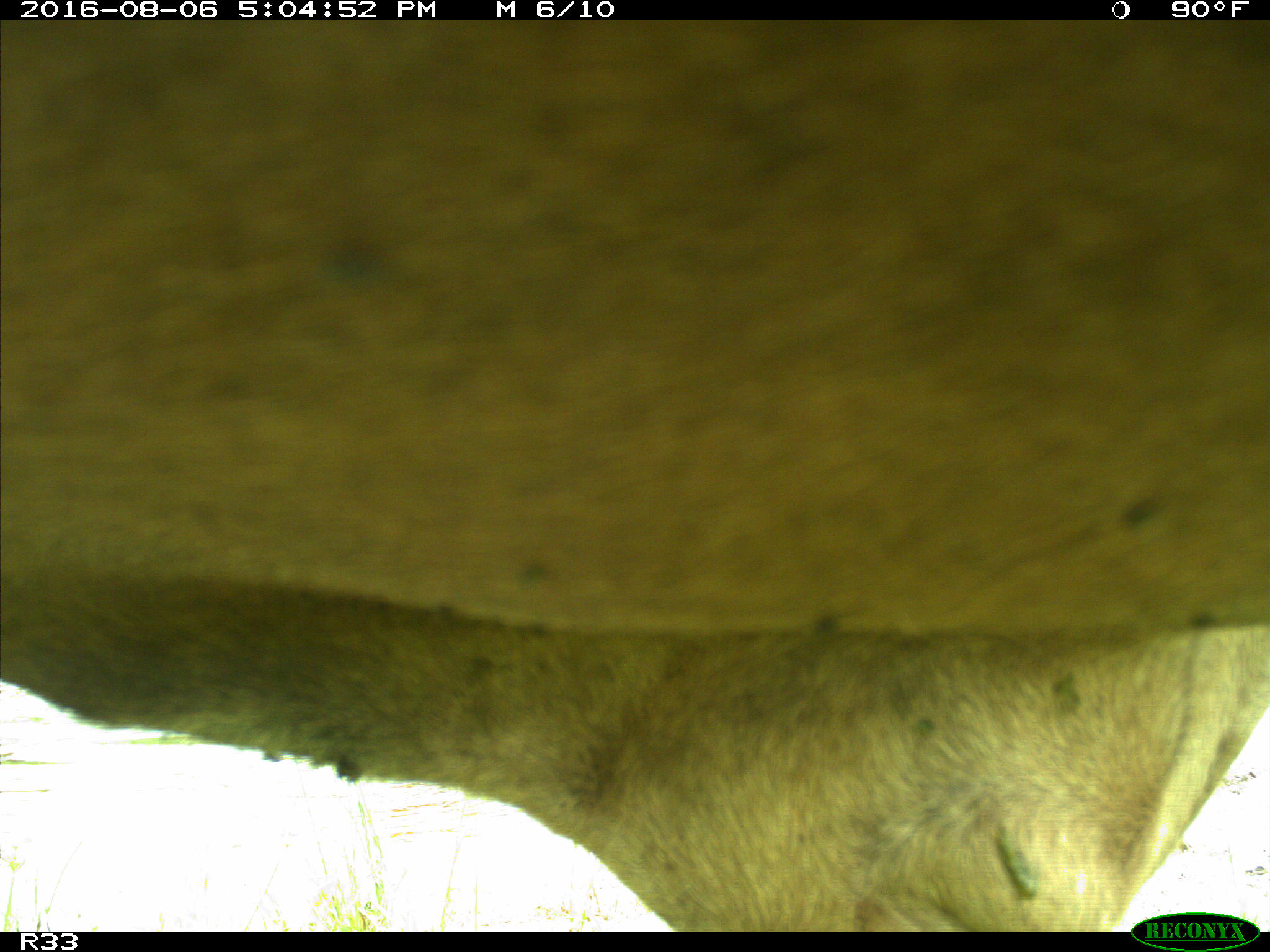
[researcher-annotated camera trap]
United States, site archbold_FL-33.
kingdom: Animalia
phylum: Chordata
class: Mammalia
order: Artiodactyla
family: Bovidae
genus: Bos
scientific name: Bos taurus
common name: domestic cow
Bos taurus (domestic cow).